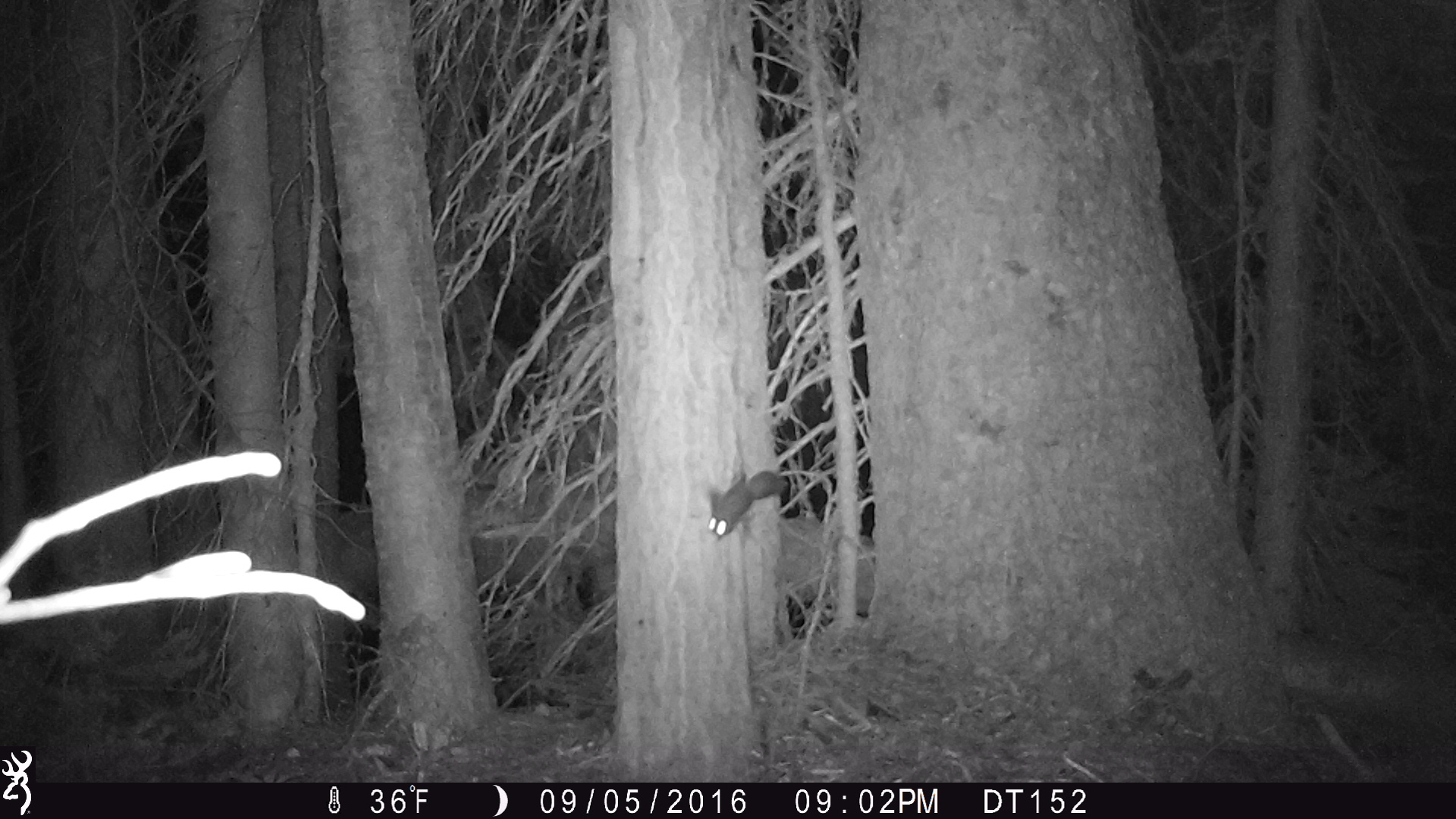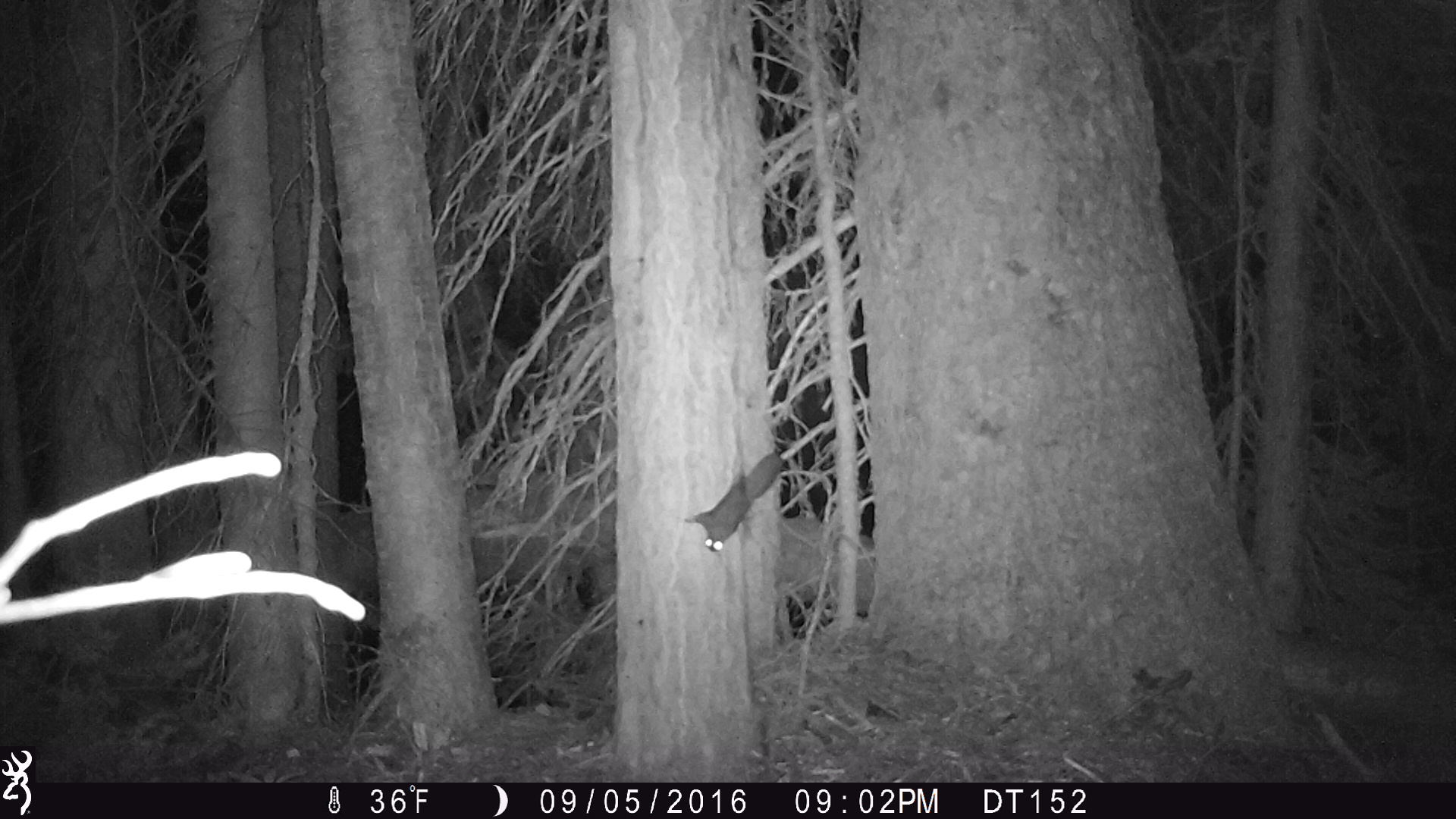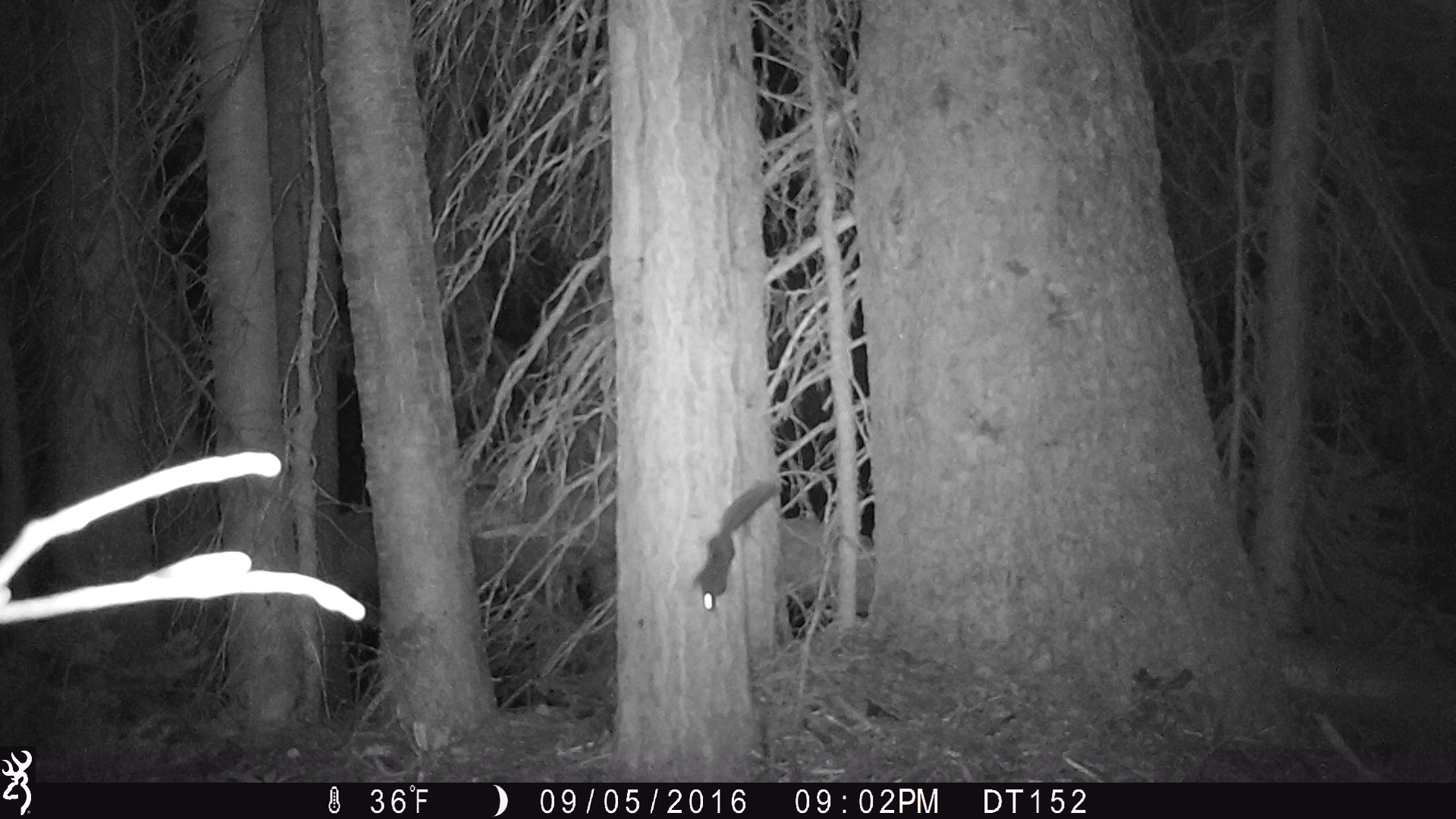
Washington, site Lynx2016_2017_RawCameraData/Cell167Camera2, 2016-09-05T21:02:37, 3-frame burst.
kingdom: Animalia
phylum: Chordata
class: Mammalia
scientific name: Mammalia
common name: small mammal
Small mammal (Mammalia). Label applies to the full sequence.